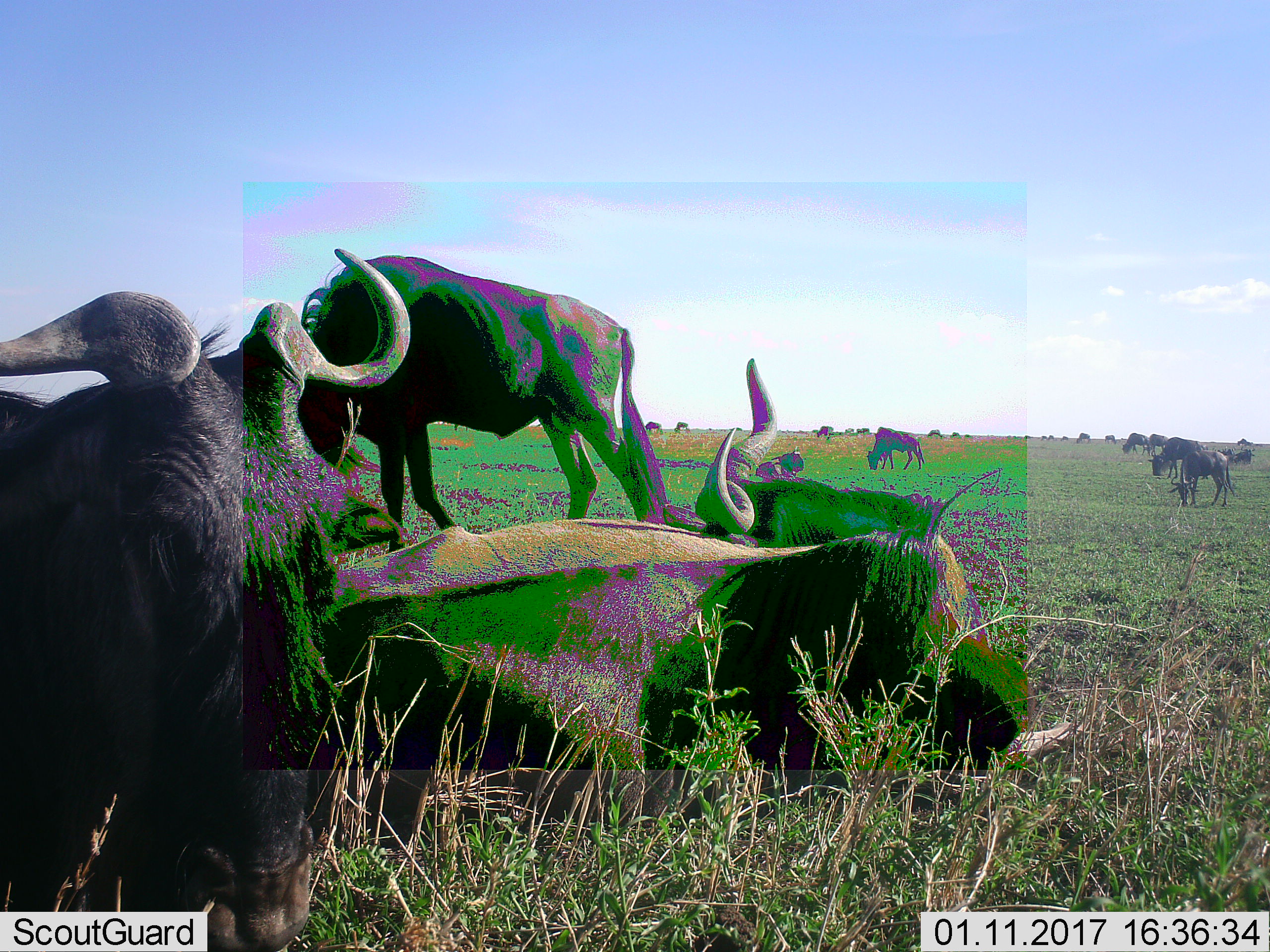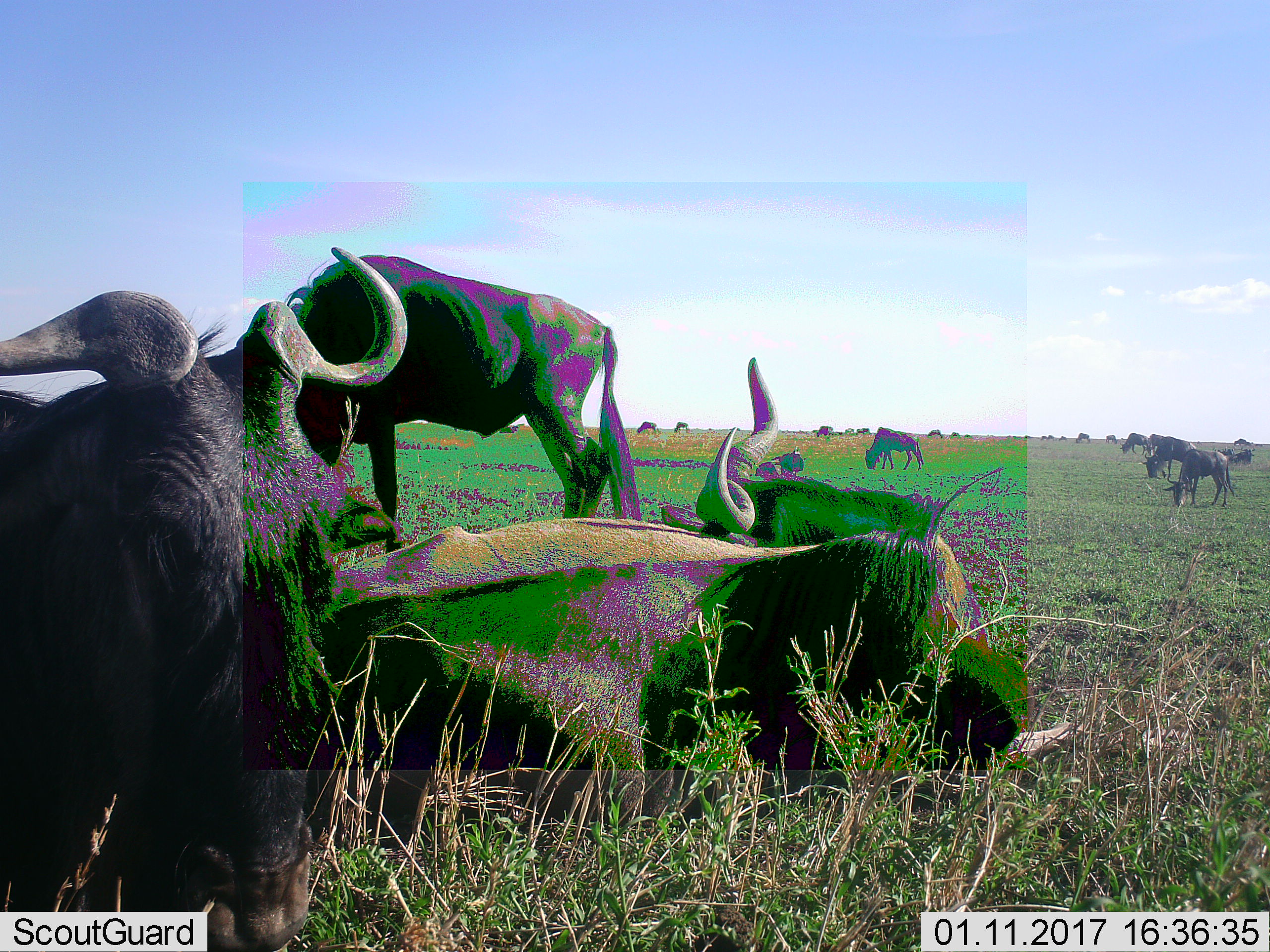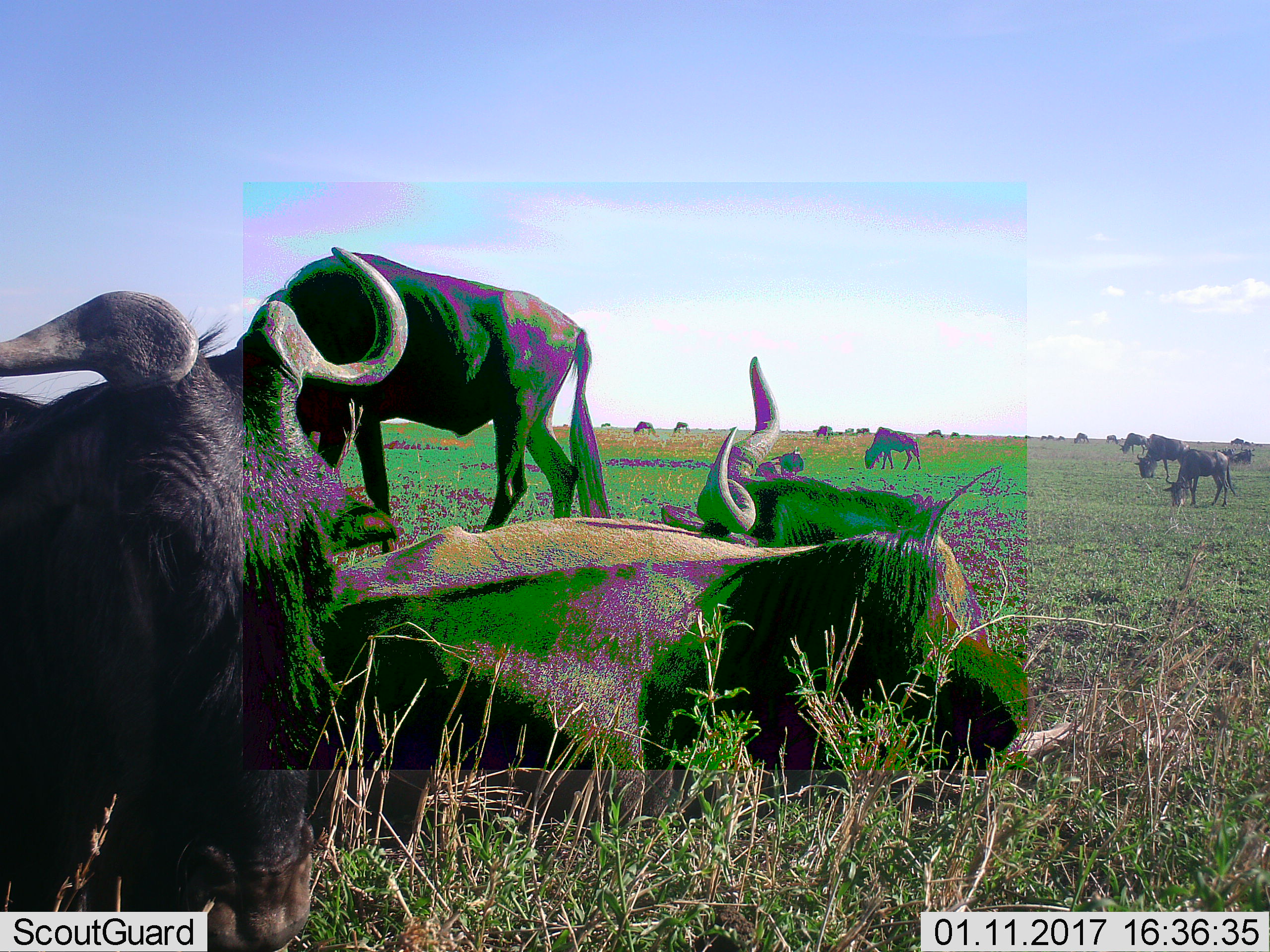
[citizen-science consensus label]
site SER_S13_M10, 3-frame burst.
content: unidentified animal